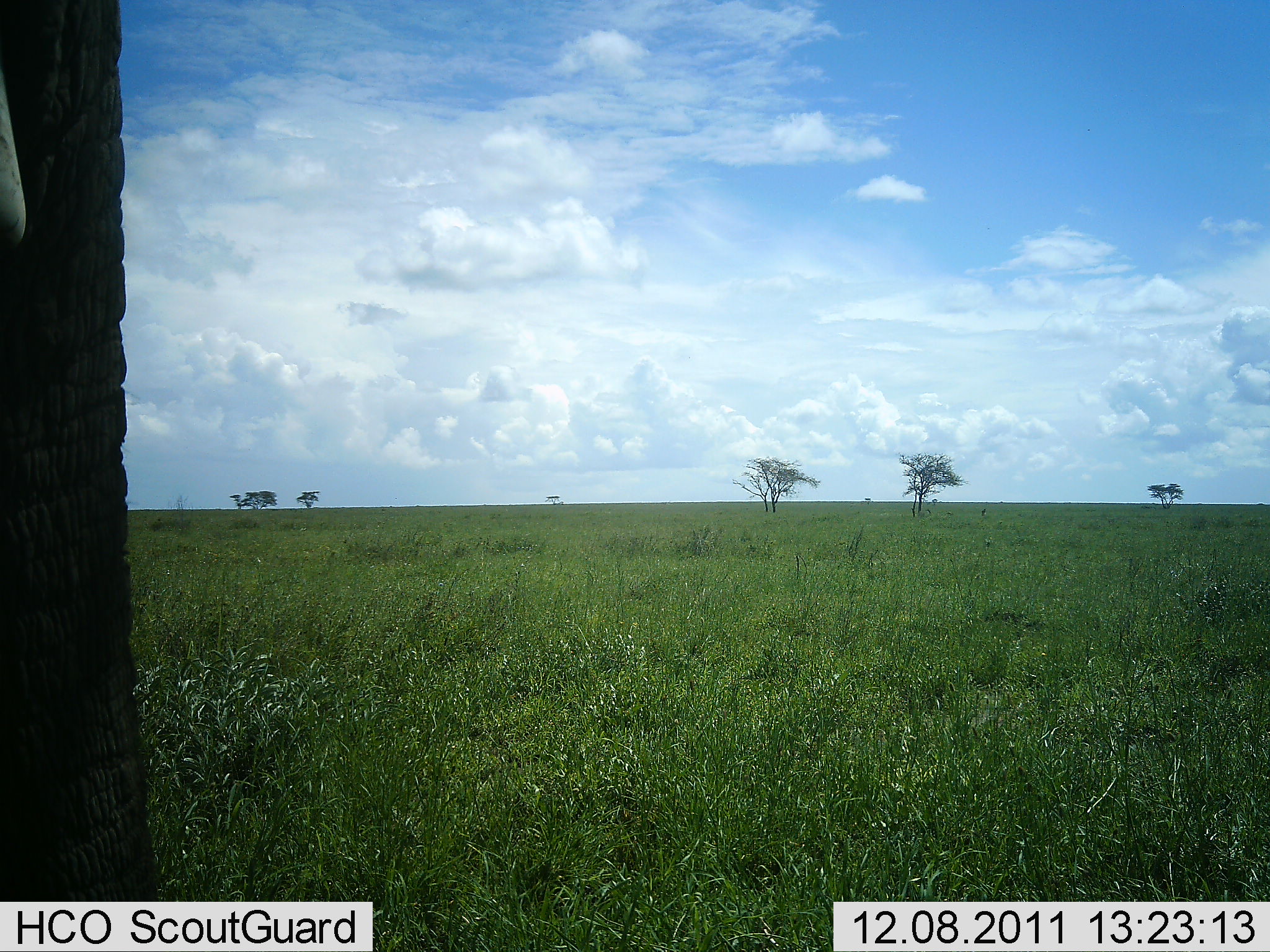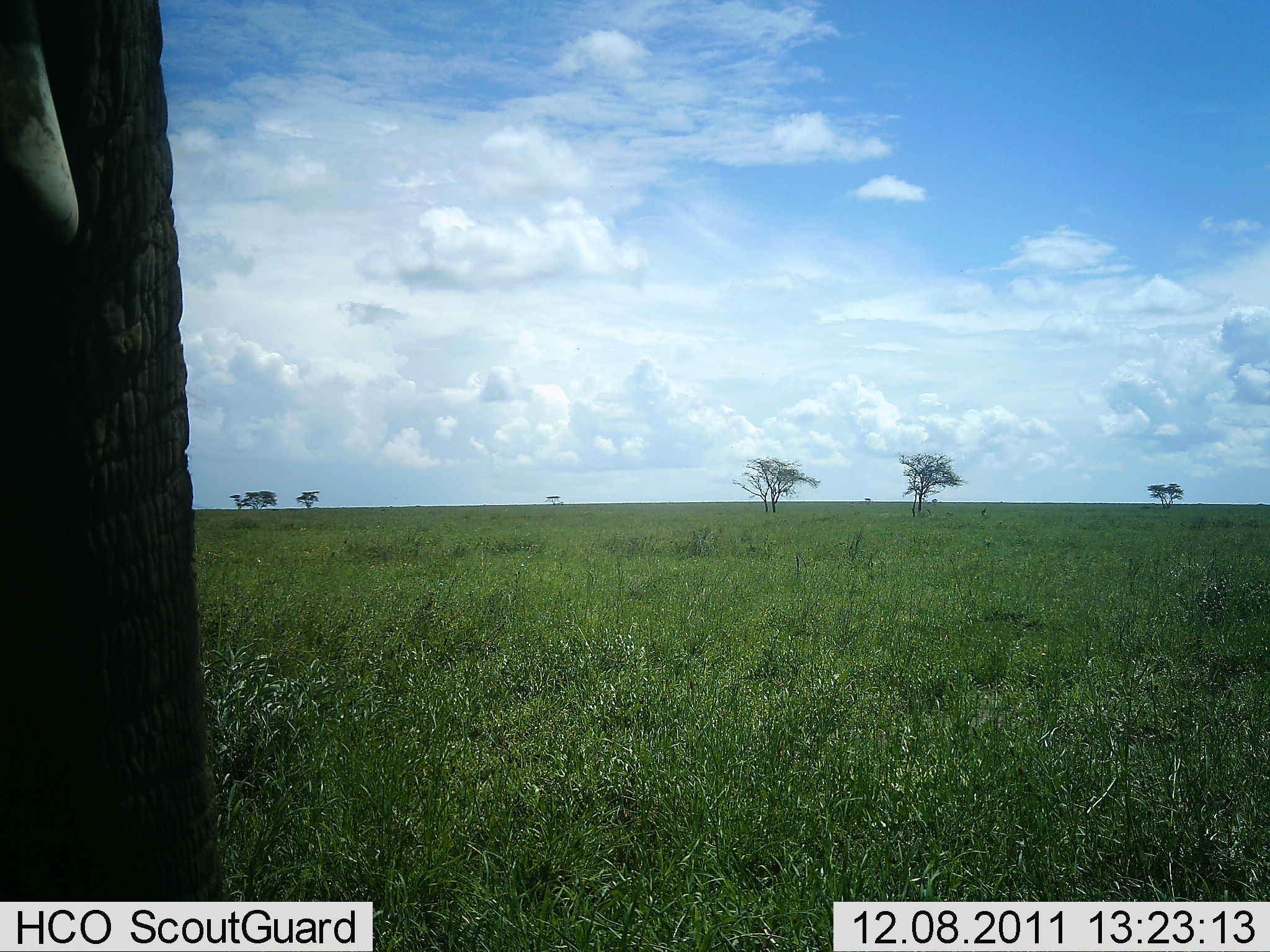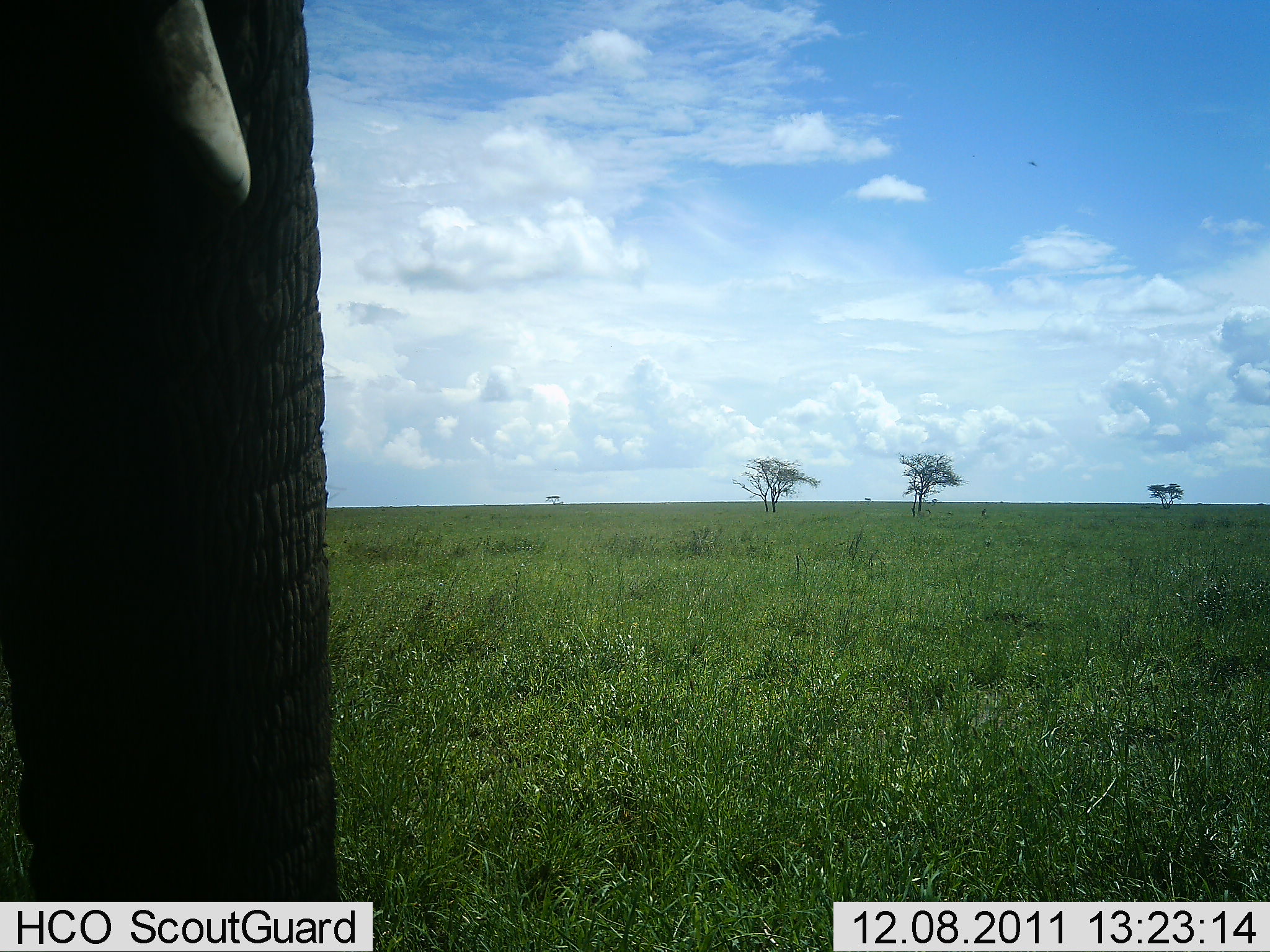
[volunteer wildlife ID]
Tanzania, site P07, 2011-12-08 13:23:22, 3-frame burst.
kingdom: Animalia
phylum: Chordata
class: Mammalia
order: Proboscidea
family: Elephantidae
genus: Loxodonta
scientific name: Loxodonta africana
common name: african bush elephant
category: elephant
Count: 1.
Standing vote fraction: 79%.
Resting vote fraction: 0%.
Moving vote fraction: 21%.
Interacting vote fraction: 0%.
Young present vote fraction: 0%.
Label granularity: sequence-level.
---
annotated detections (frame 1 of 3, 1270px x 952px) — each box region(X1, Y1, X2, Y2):
animal: region(1, 0, 160, 951)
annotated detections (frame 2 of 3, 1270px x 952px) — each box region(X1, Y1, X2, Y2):
animal: region(2, 0, 237, 951)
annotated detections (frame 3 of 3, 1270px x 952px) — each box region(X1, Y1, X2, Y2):
animal: region(2, 1, 340, 952)